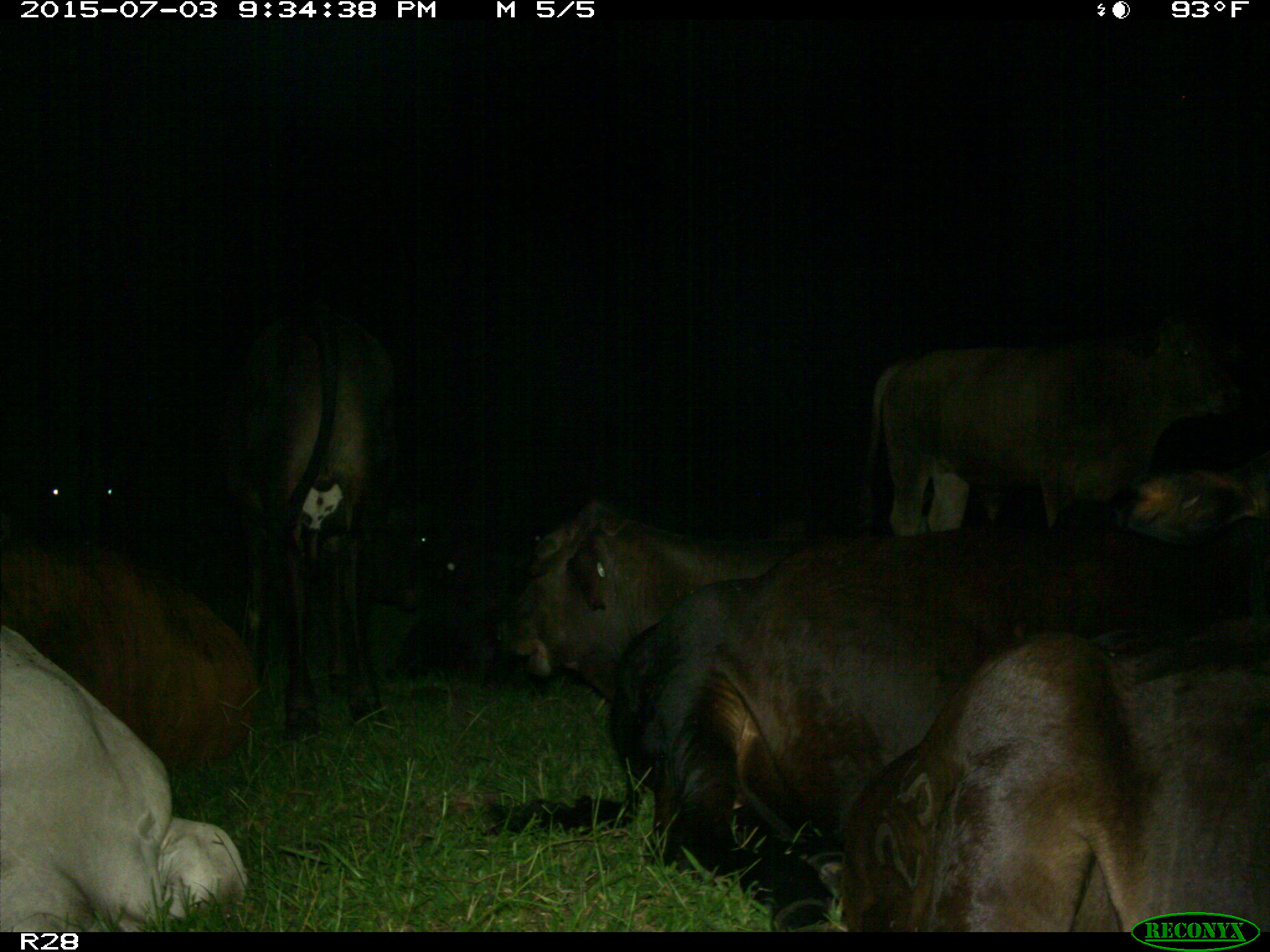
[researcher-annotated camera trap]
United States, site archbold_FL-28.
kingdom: Animalia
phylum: Chordata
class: Mammalia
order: Artiodactyla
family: Bovidae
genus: Bos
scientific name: Bos taurus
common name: domestic cow